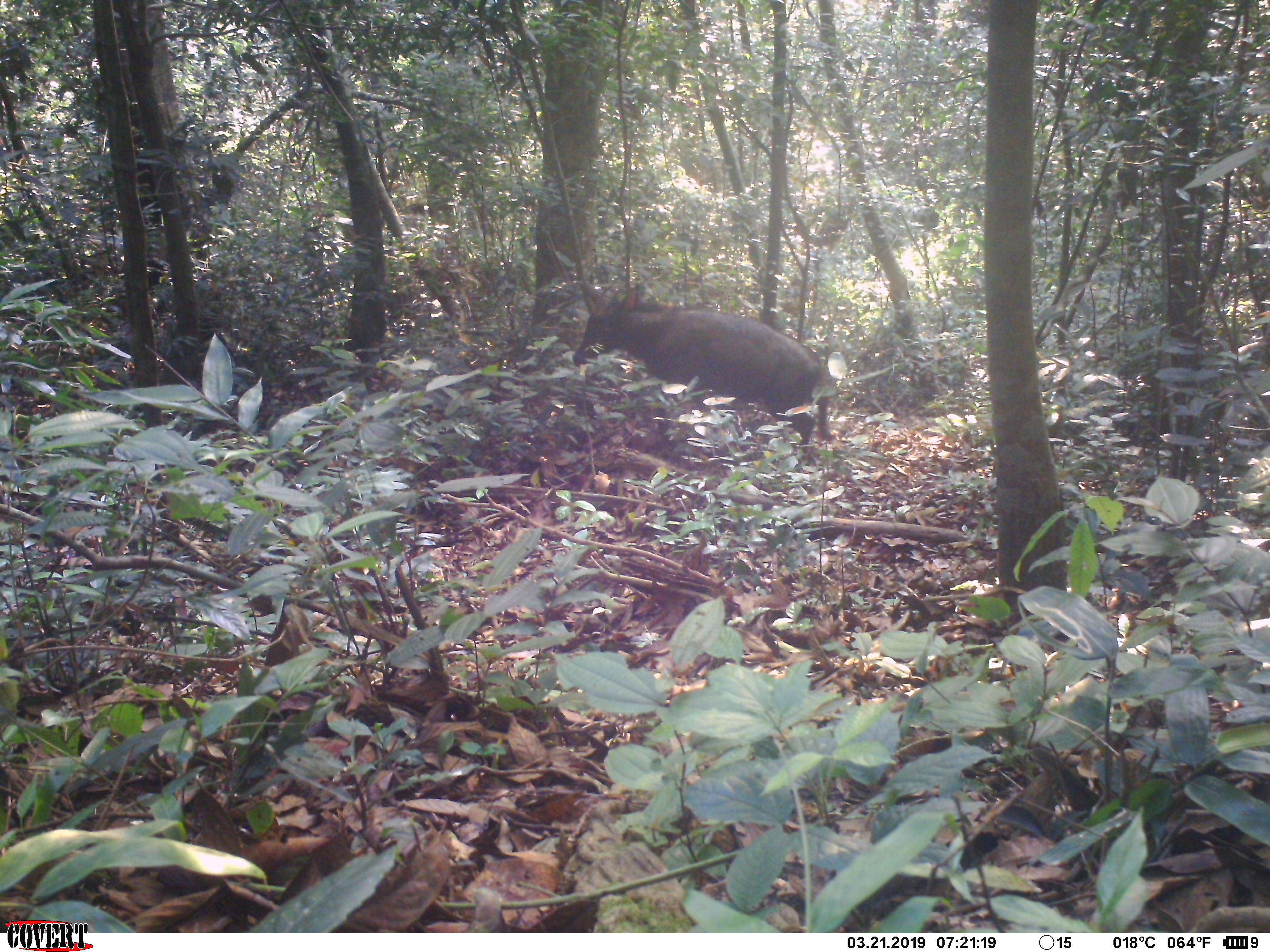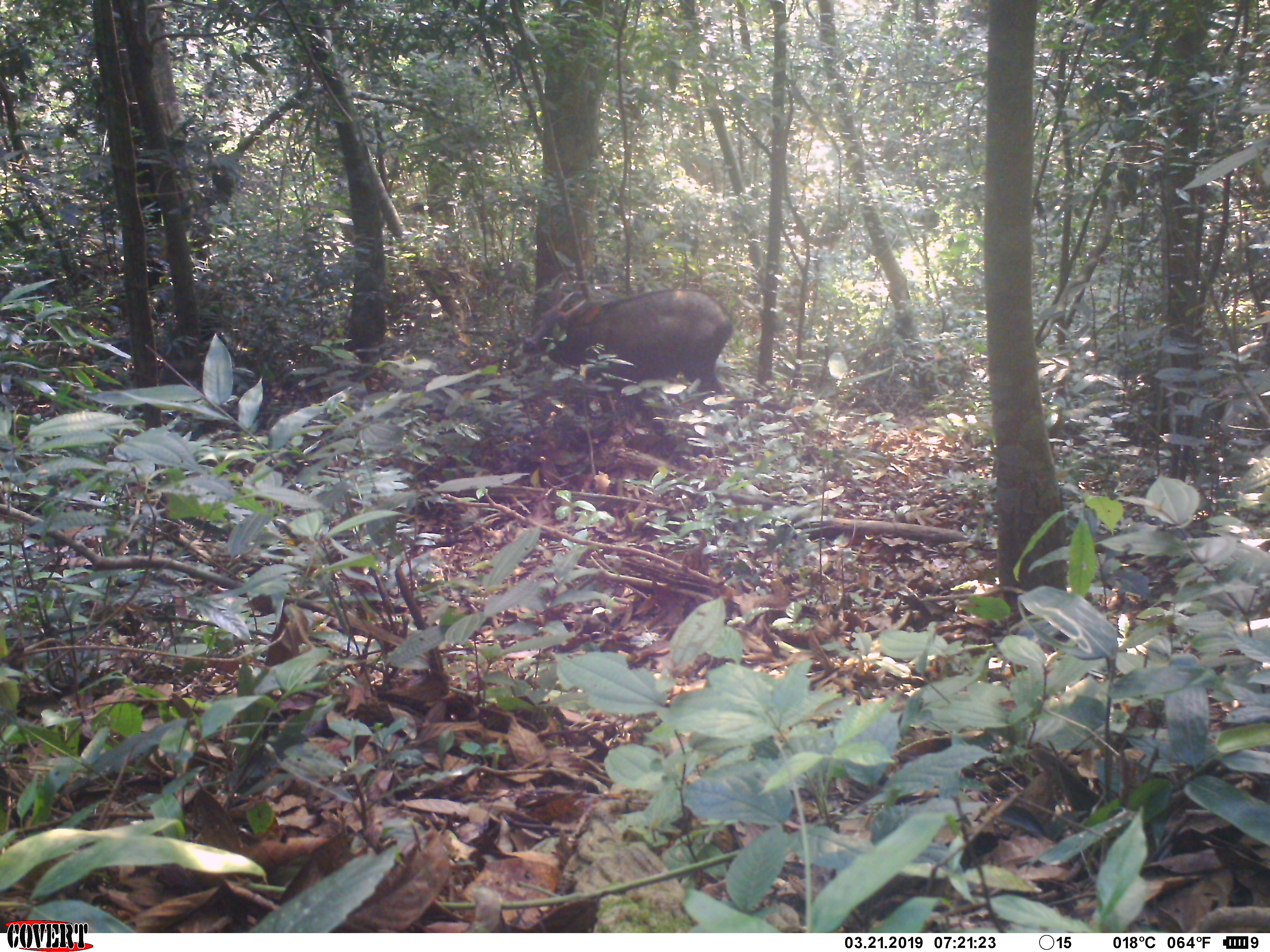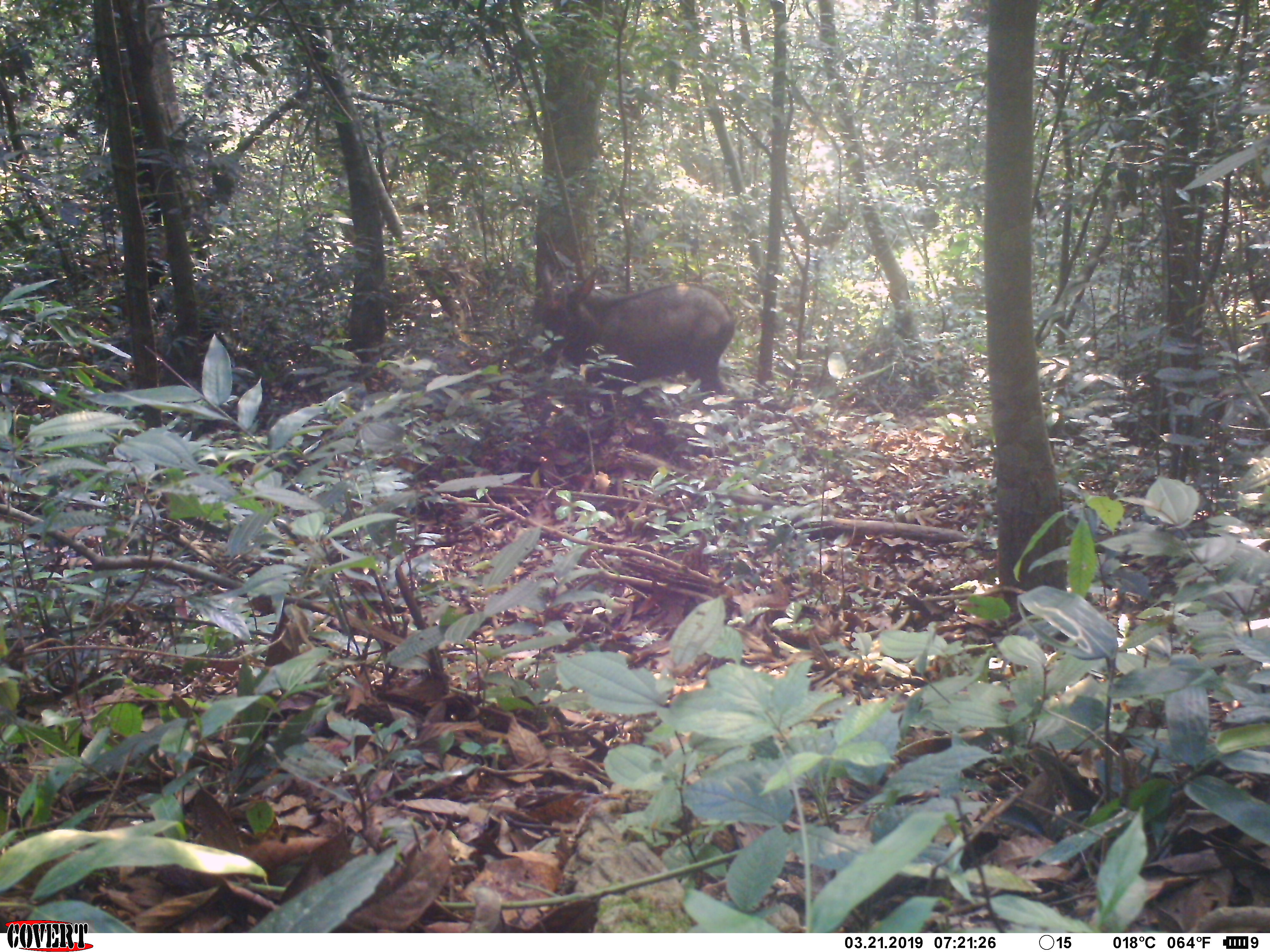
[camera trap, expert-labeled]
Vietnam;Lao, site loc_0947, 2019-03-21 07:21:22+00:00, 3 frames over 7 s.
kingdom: Animalia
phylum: Chordata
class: Mammalia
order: Artiodactyla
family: Bovidae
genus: Capricornis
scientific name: Capricornis sumatraensis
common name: chinese serow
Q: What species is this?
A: Chinese serow (Capricornis sumatraensis).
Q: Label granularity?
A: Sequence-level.